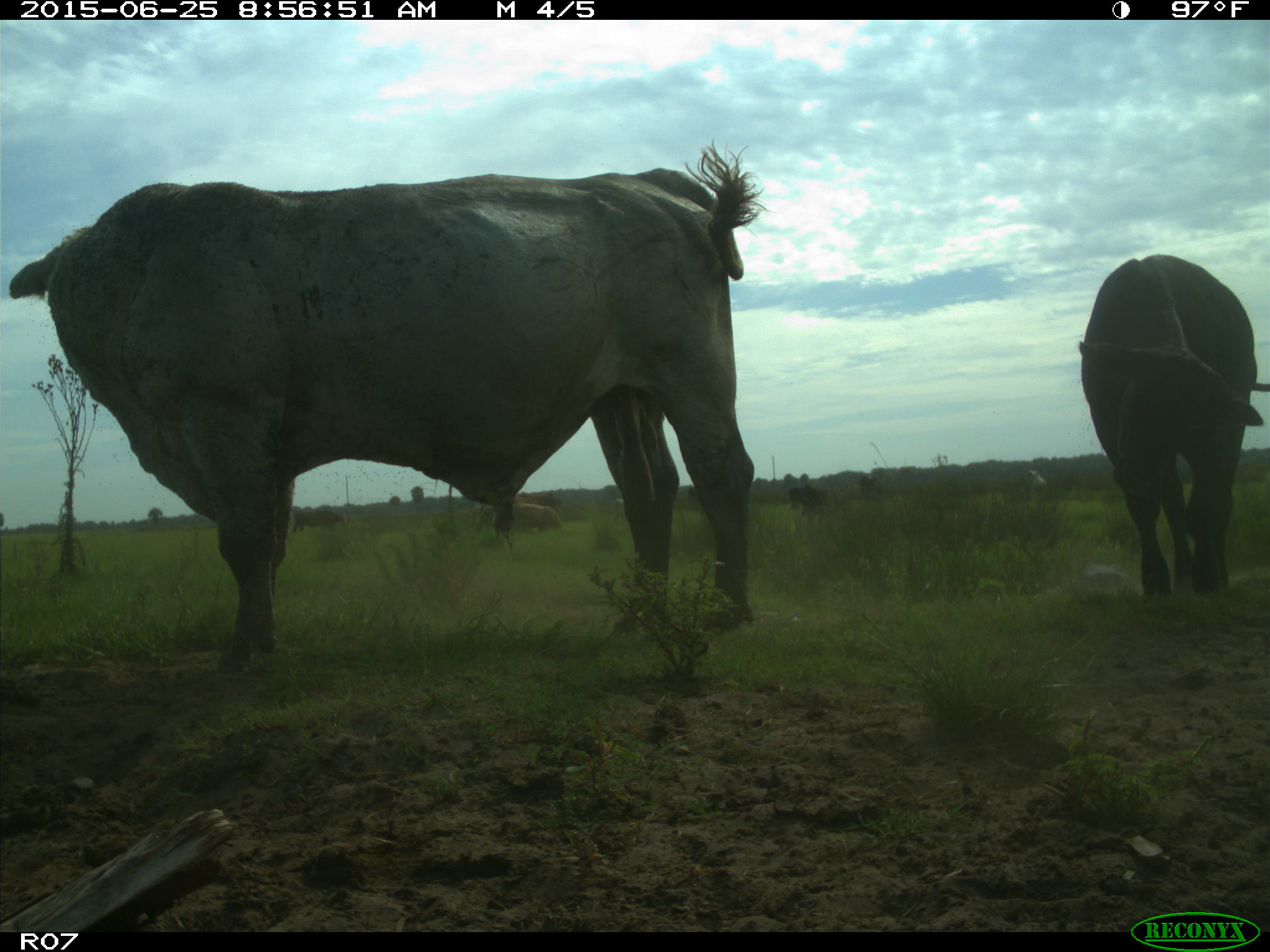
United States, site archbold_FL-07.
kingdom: Animalia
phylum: Chordata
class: Mammalia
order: Artiodactyla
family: Bovidae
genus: Bos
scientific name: Bos taurus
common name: domestic cow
Bos taurus (domestic cow).